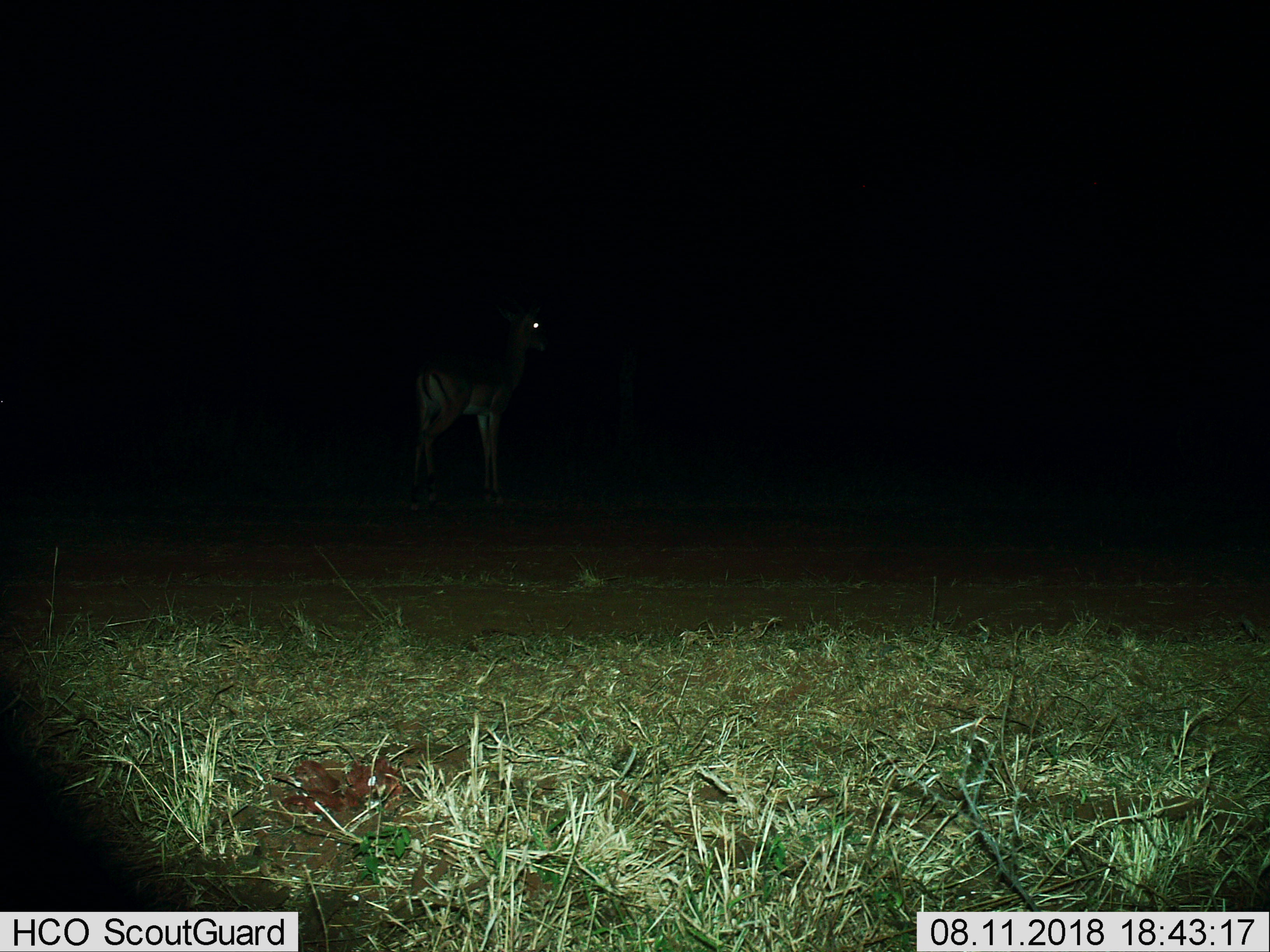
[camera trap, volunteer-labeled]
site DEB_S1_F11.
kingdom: Animalia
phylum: Chordata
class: Mammalia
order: Artiodactyla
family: Bovidae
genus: Aepyceros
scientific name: Aepyceros melampus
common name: impala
Impala (Aepyceros melampus), count 1. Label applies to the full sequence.